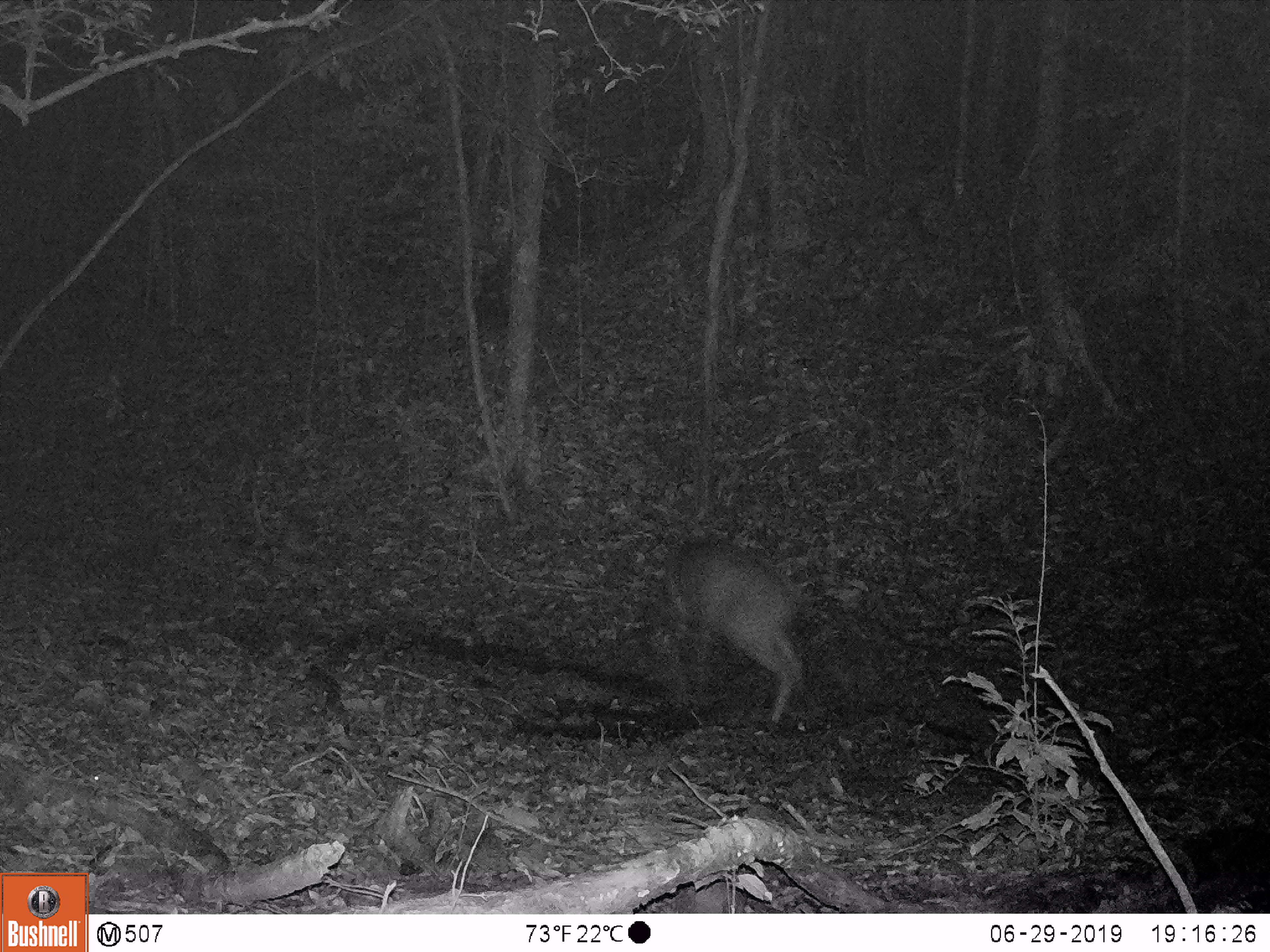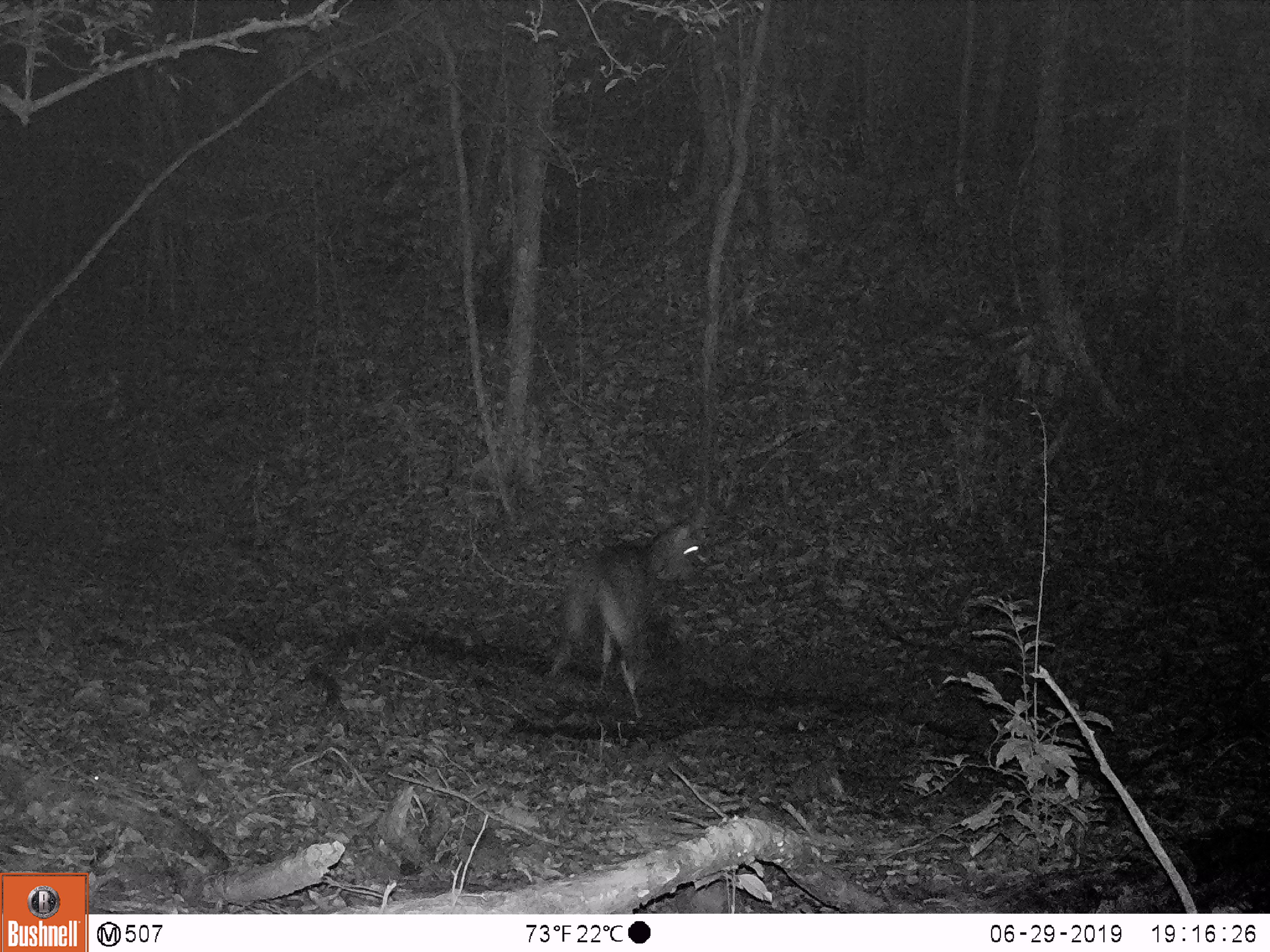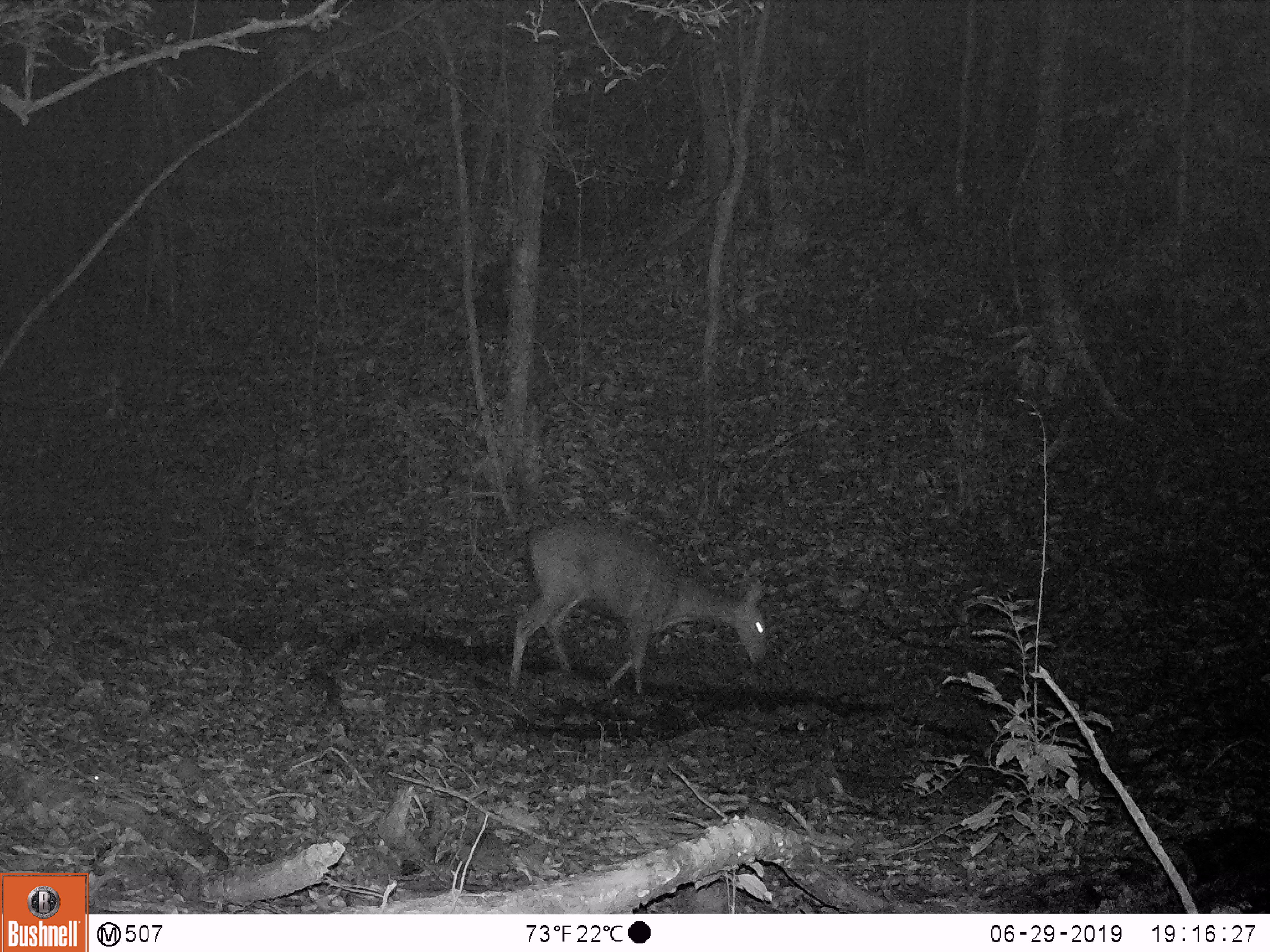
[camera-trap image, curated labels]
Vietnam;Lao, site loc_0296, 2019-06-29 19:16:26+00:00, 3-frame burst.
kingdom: Animalia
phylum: Chordata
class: Mammalia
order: Artiodactyla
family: Cervidae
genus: Rusa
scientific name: Rusa unicolor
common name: sambar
Sambar (Rusa unicolor). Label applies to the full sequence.